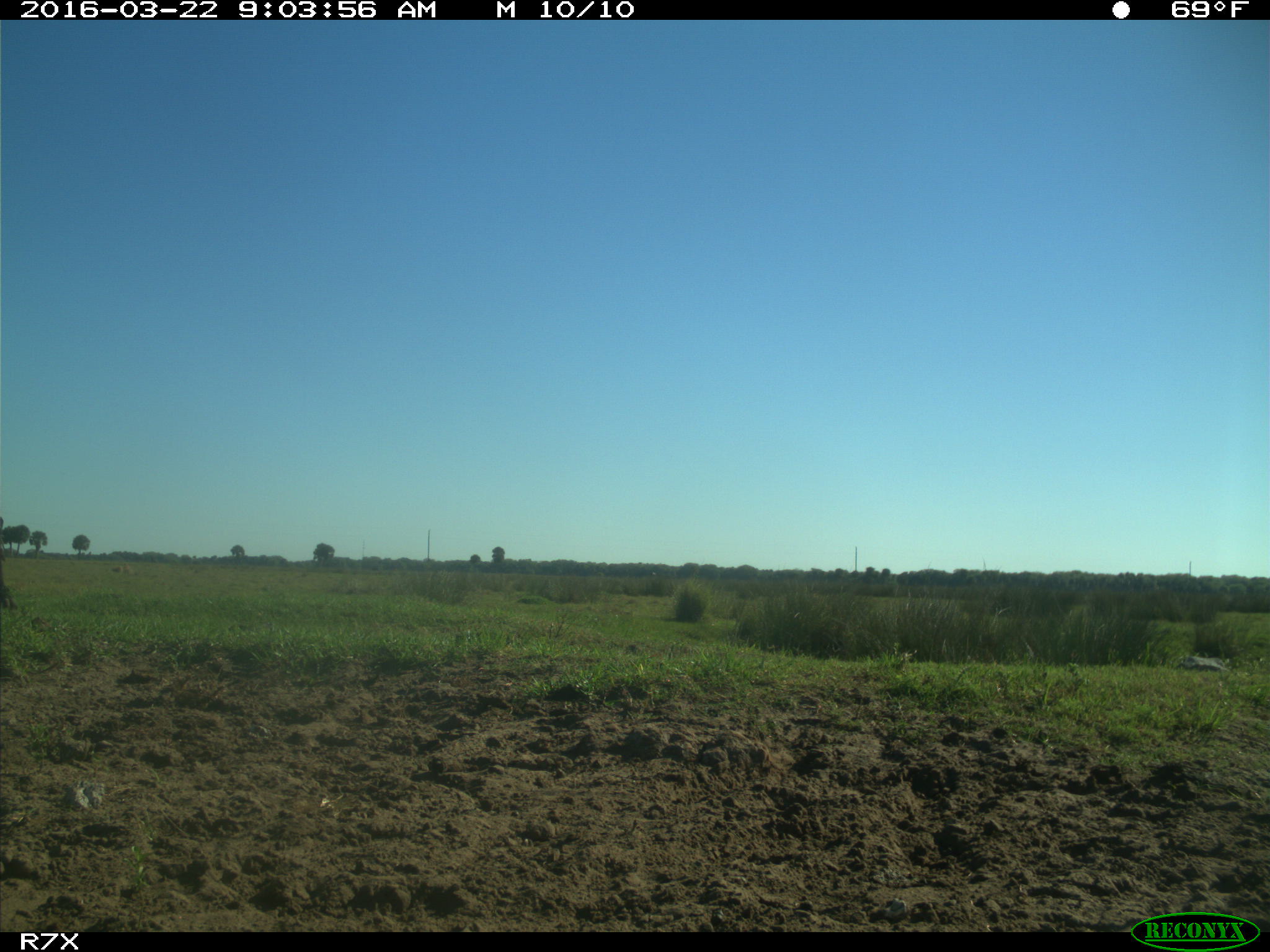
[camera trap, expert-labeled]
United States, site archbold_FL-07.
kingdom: Animalia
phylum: Chordata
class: Mammalia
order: Artiodactyla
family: Bovidae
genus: Bos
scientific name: Bos taurus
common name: domestic cow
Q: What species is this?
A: Bos taurus (domestic cow).